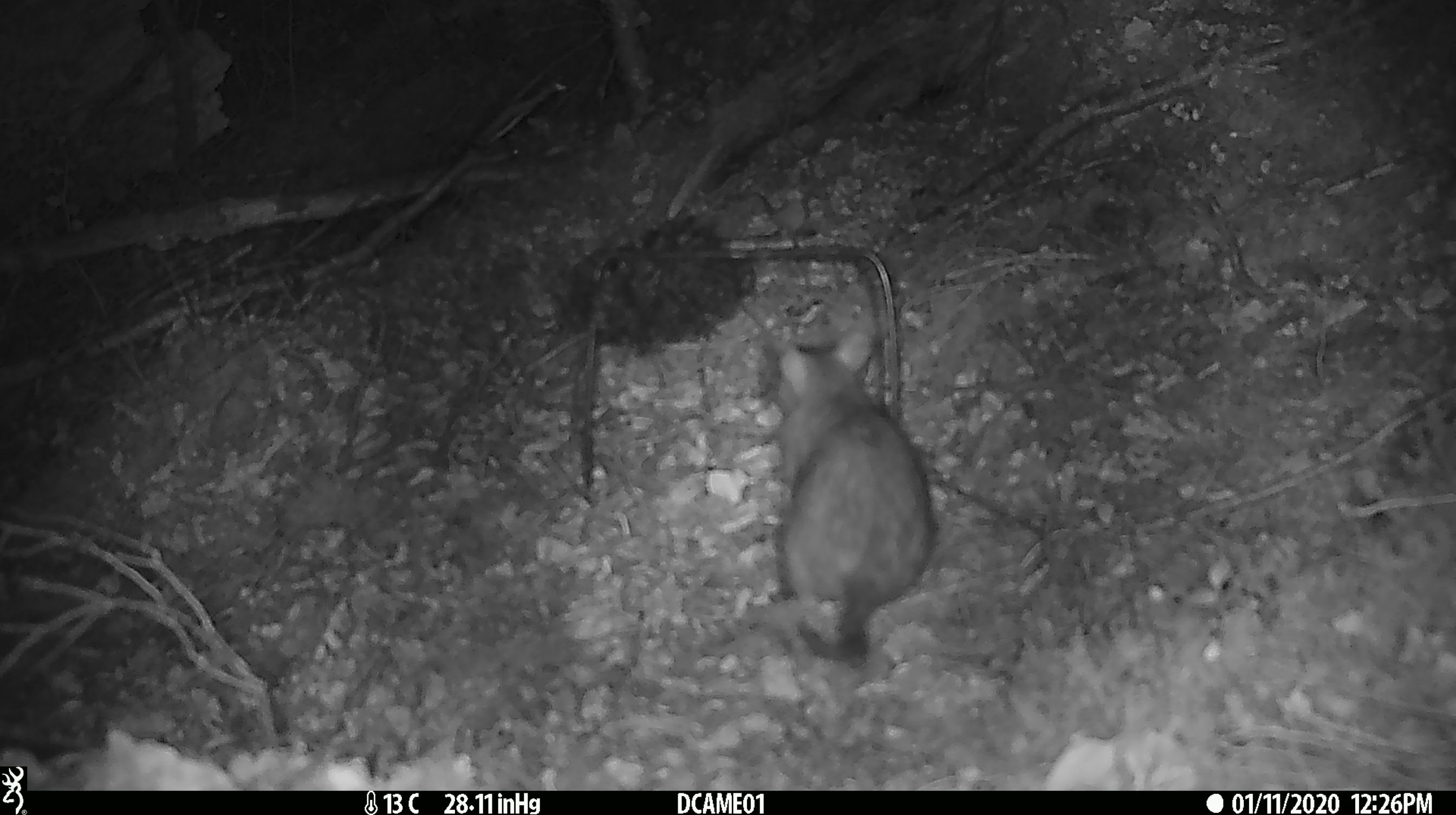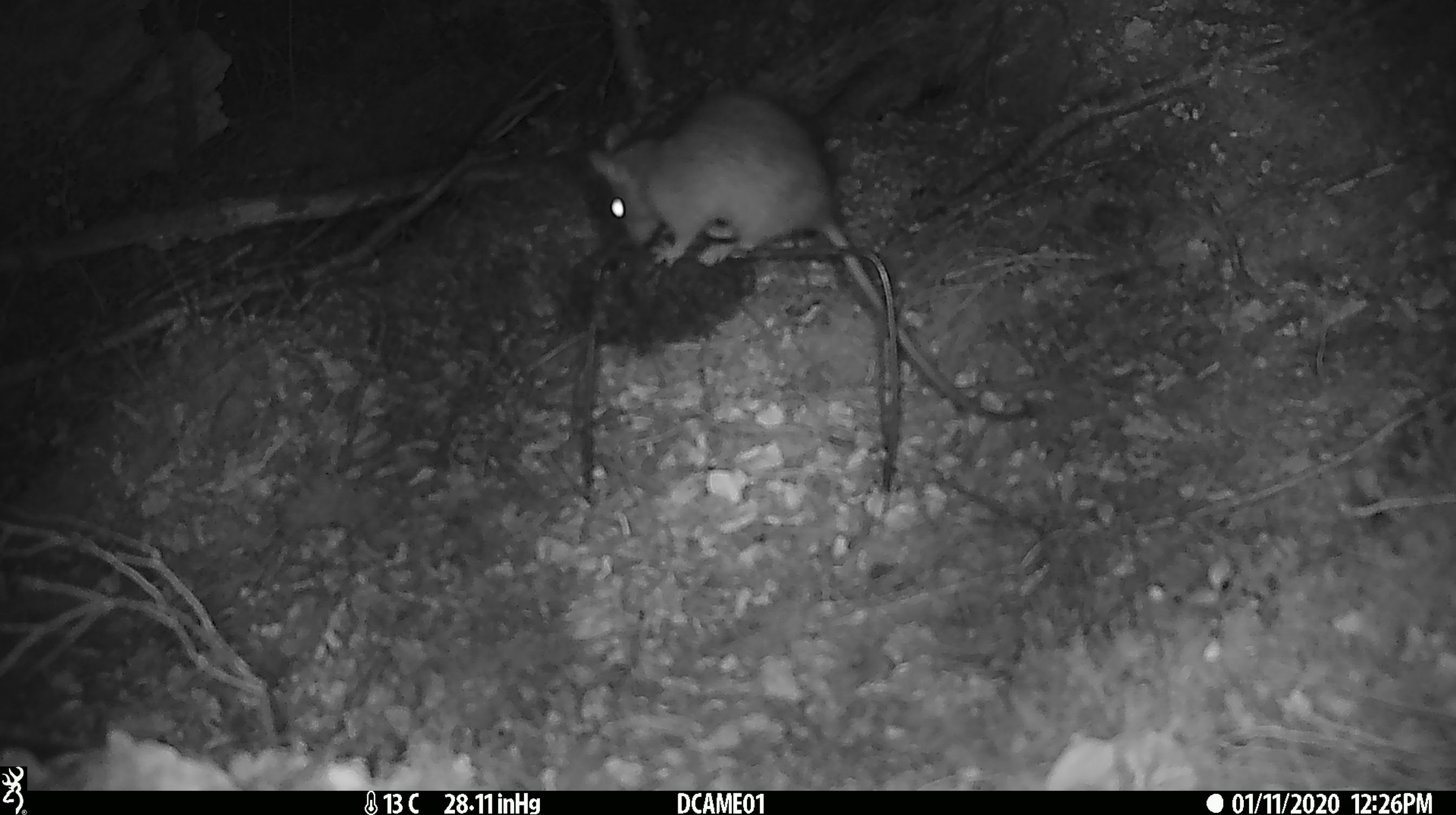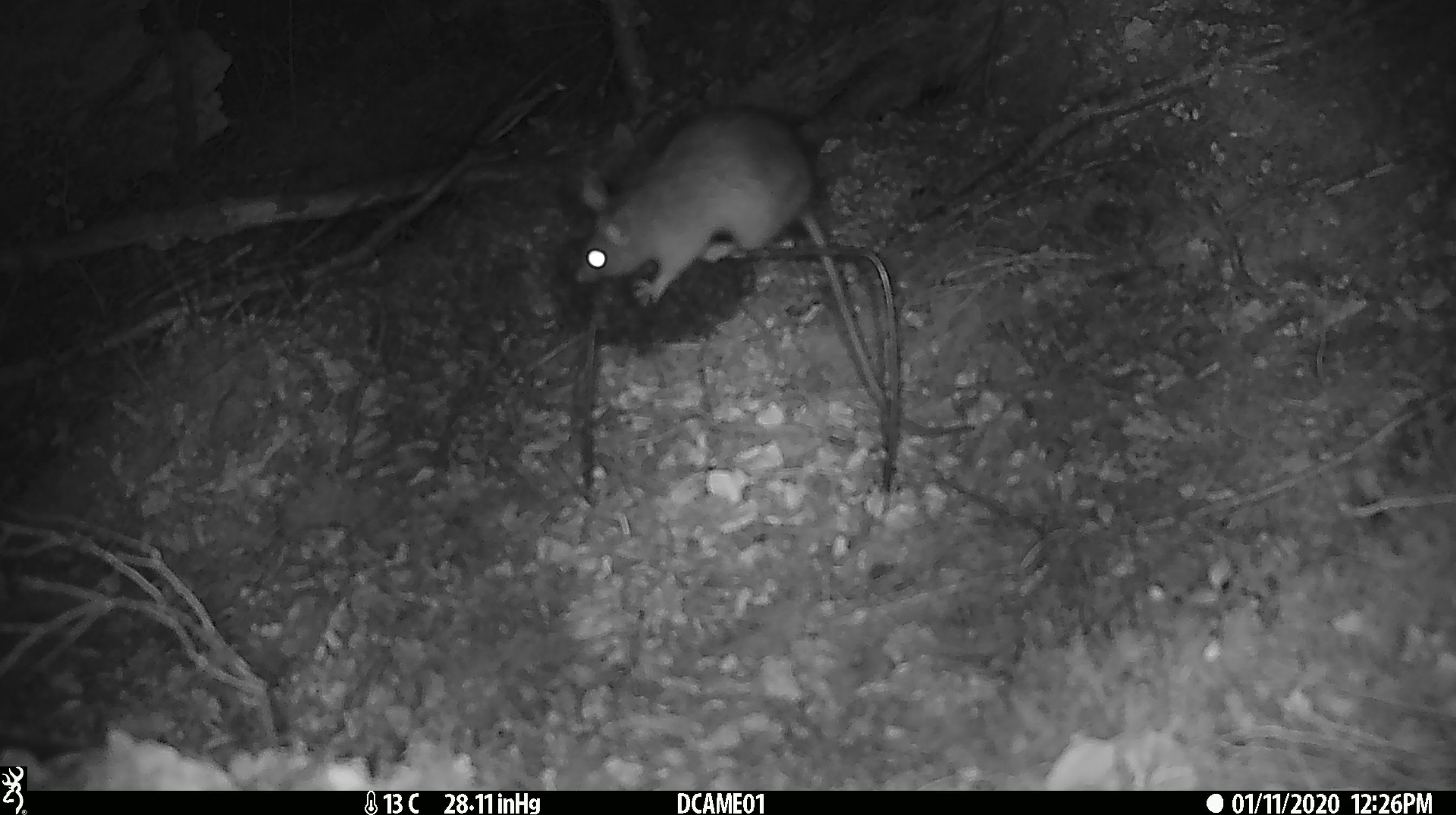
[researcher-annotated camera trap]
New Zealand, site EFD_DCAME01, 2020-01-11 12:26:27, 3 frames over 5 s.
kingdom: Animalia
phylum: Chordata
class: Mammalia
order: Rodentia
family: Muridae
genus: Rattus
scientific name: Rattus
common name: rat